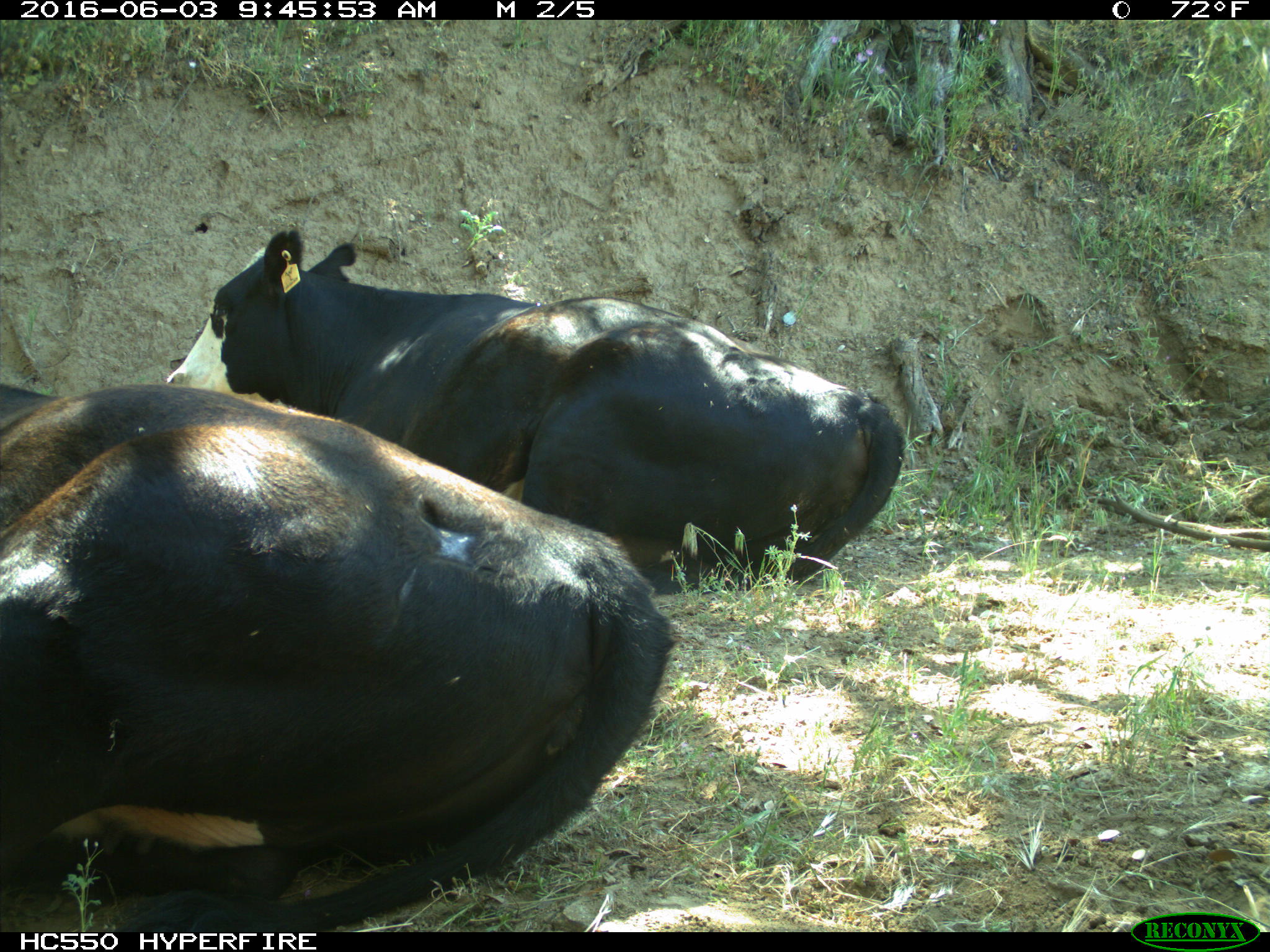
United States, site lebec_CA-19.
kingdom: Animalia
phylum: Chordata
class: Mammalia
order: Artiodactyla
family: Bovidae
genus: Bos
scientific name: Bos taurus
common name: domestic cow